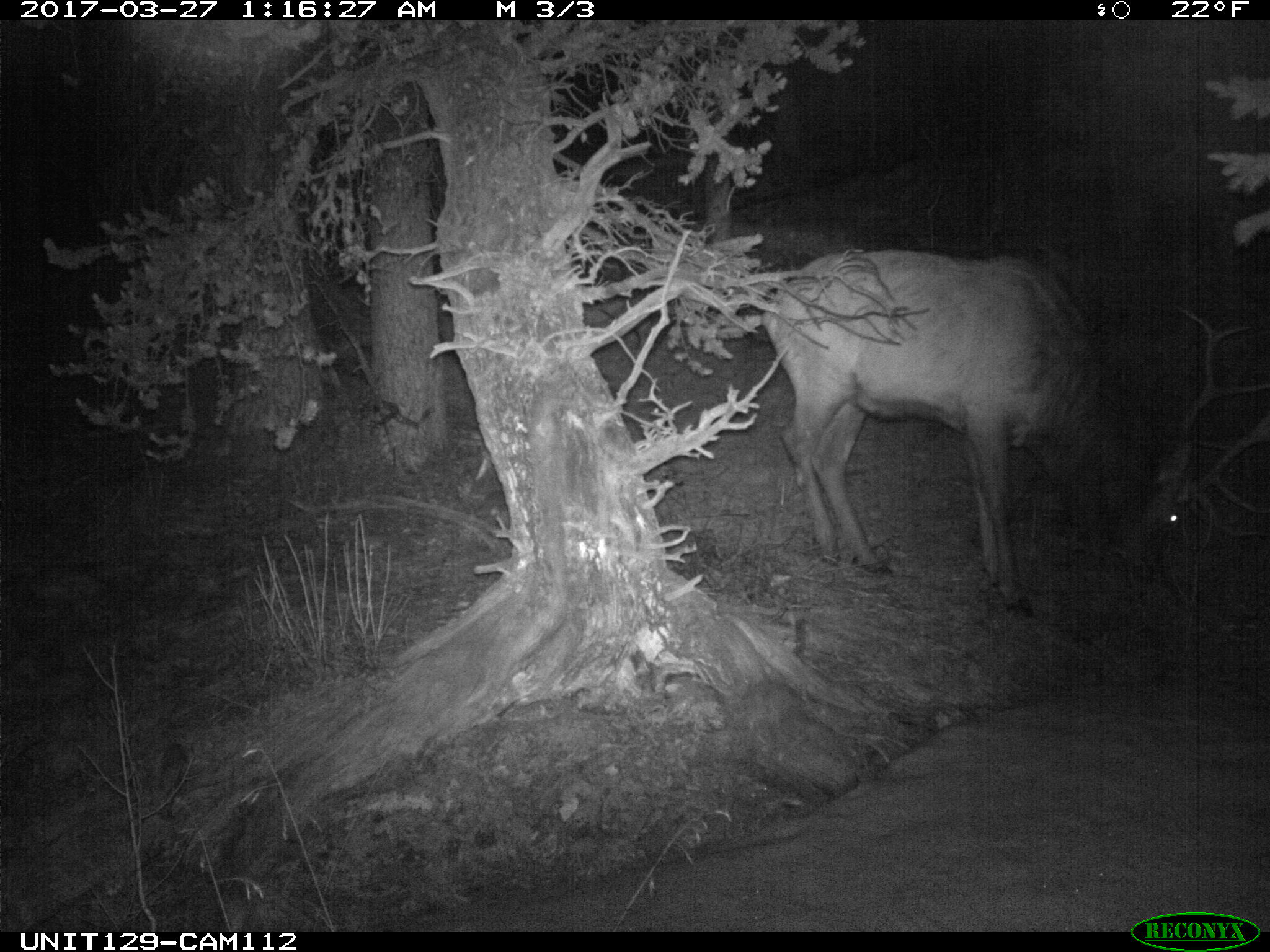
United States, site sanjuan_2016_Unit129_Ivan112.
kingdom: Animalia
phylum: Chordata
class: Mammalia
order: Artiodactyla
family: Cervidae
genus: Cervus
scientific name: Cervus elaphus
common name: red deer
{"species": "Cervus elaphus (red deer)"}